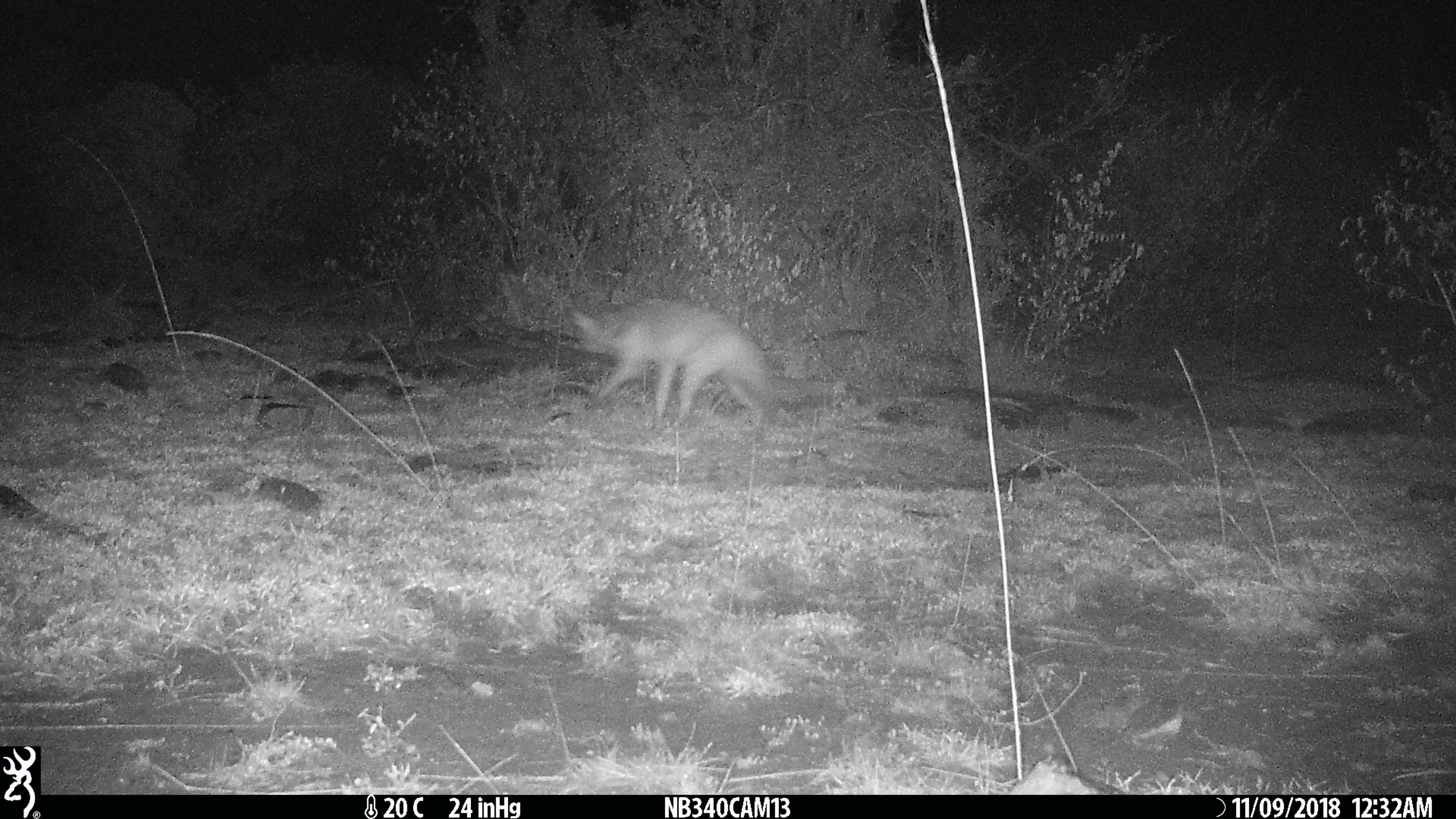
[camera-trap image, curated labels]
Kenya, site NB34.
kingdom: Animalia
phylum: Chordata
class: Mammalia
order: Carnivora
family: Hyaenidae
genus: Proteles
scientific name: Proteles cristatus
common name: aardwolf